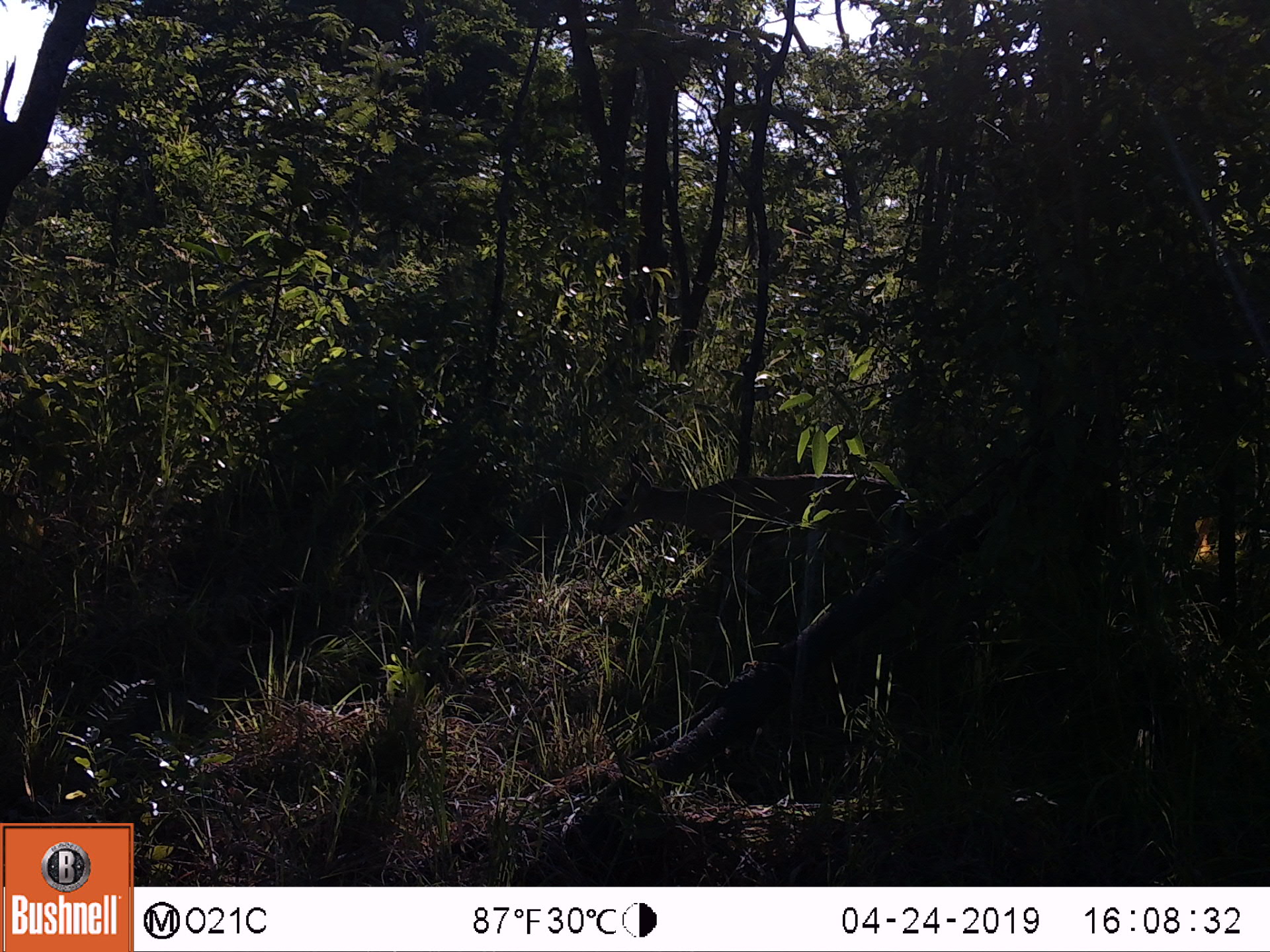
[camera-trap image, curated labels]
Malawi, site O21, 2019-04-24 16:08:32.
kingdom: Animalia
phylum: Chordata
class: Mammalia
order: Artiodactyla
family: Bovidae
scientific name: Antilopinae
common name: small antelope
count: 1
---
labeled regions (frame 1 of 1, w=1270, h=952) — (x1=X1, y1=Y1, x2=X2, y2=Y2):
small antelope: (x1=583, y1=449, x2=924, y2=642)